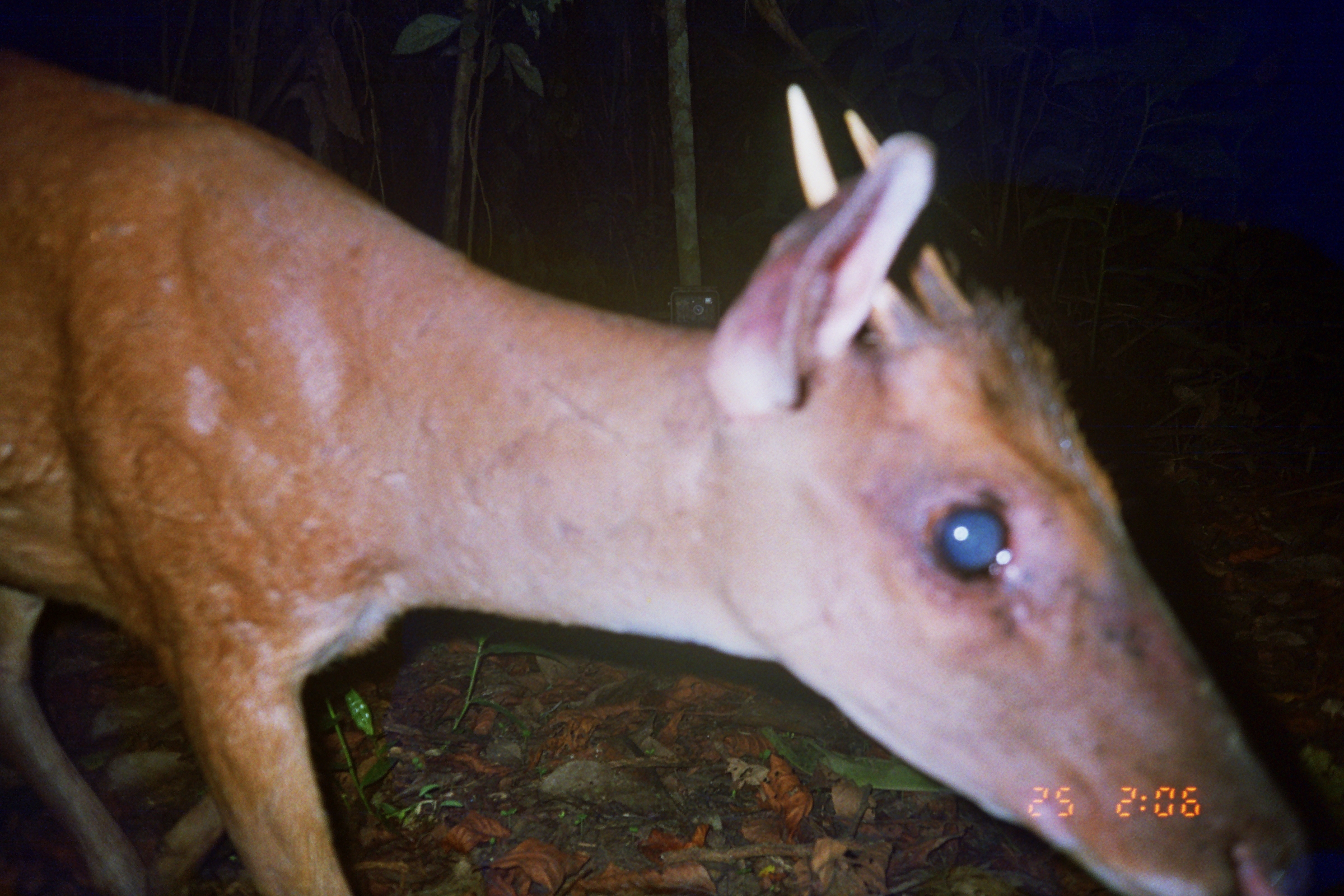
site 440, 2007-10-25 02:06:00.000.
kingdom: Animalia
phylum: Chordata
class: Mammalia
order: Artiodactyla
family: Cervidae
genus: Mazama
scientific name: Mazama americana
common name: red brocket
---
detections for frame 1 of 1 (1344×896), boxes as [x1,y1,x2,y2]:
mazama americana: [0,49,1330,896]